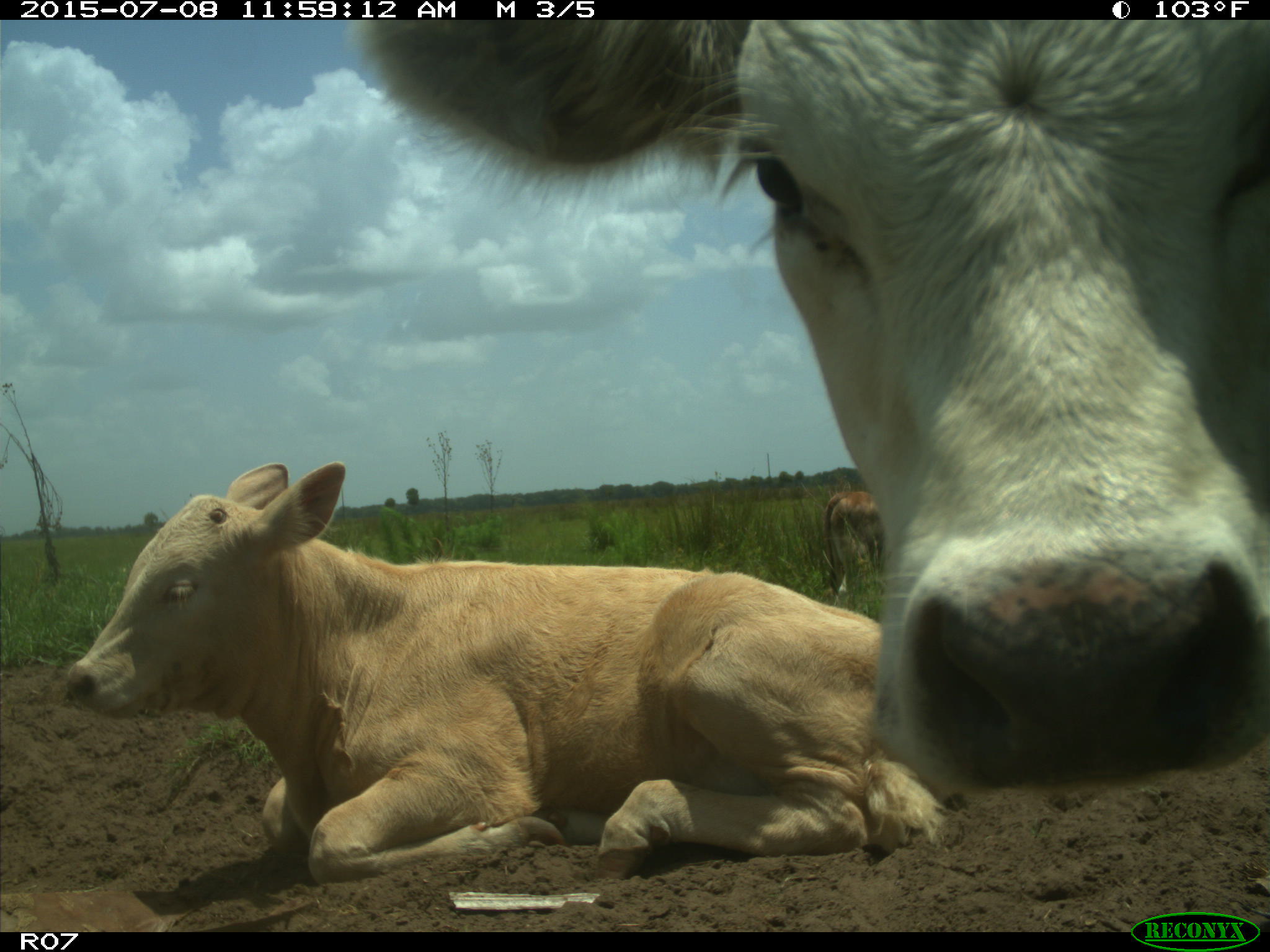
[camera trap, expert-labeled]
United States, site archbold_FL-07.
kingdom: Animalia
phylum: Chordata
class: Mammalia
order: Artiodactyla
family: Bovidae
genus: Bos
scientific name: Bos taurus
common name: domestic cow